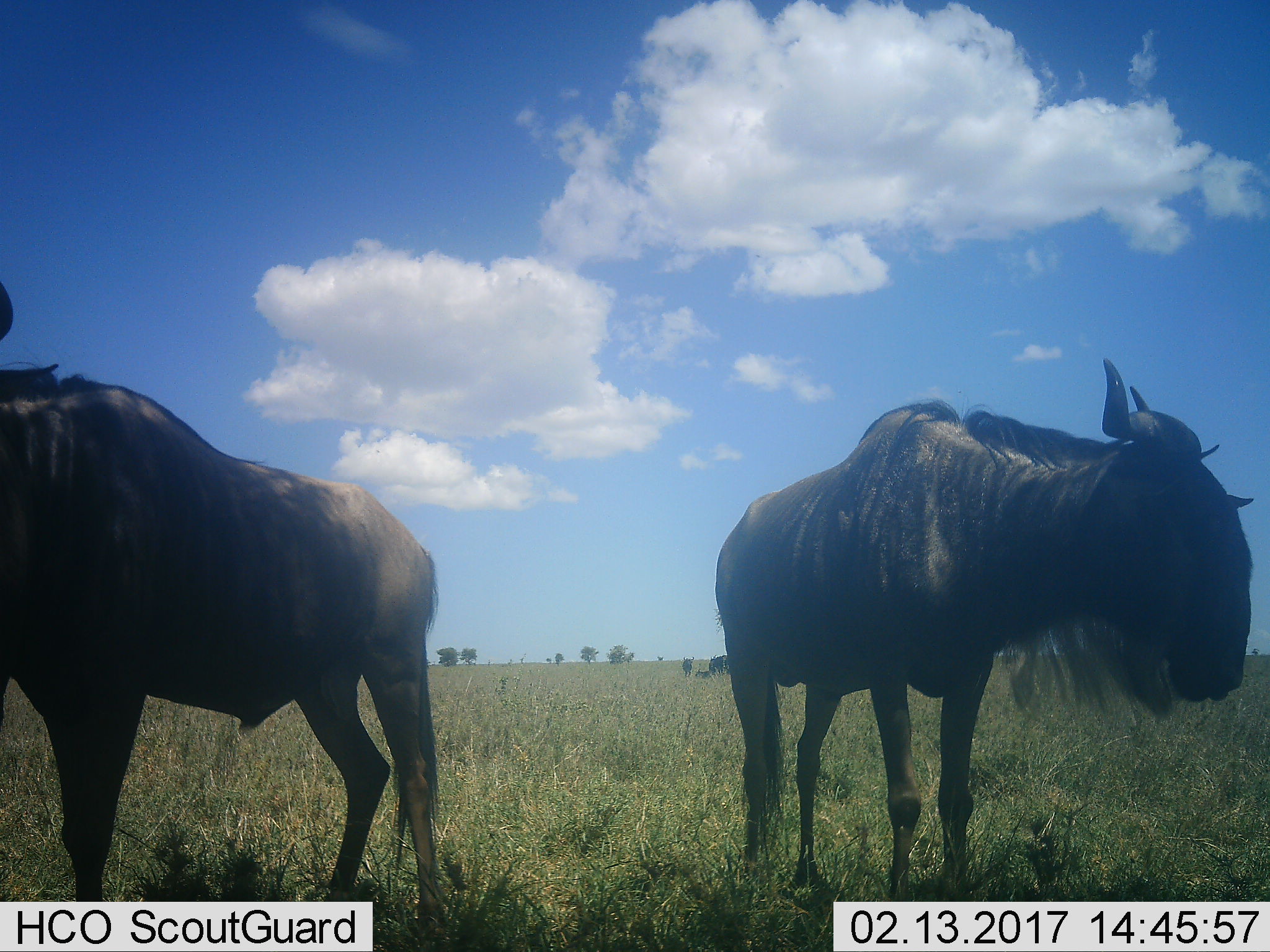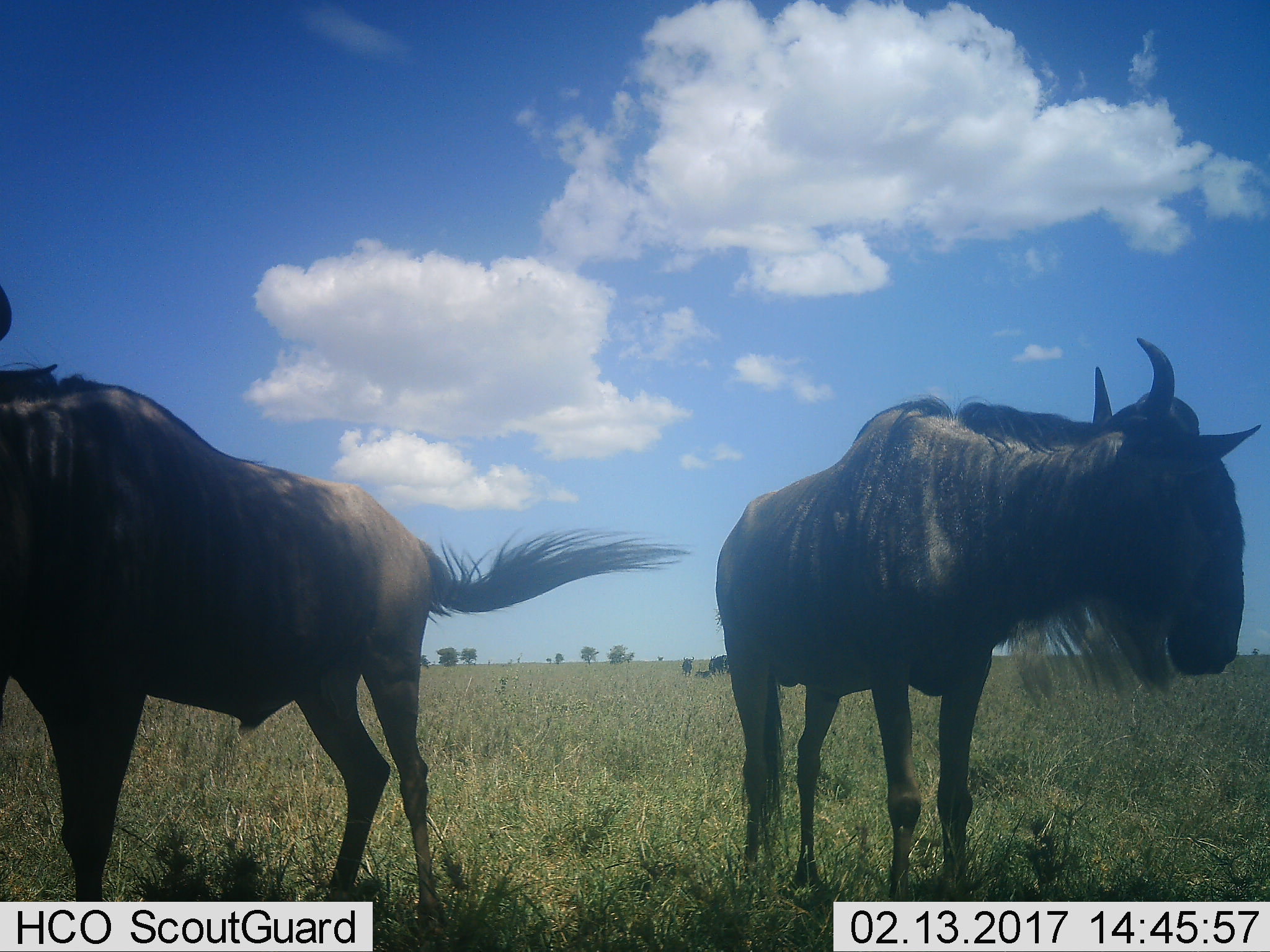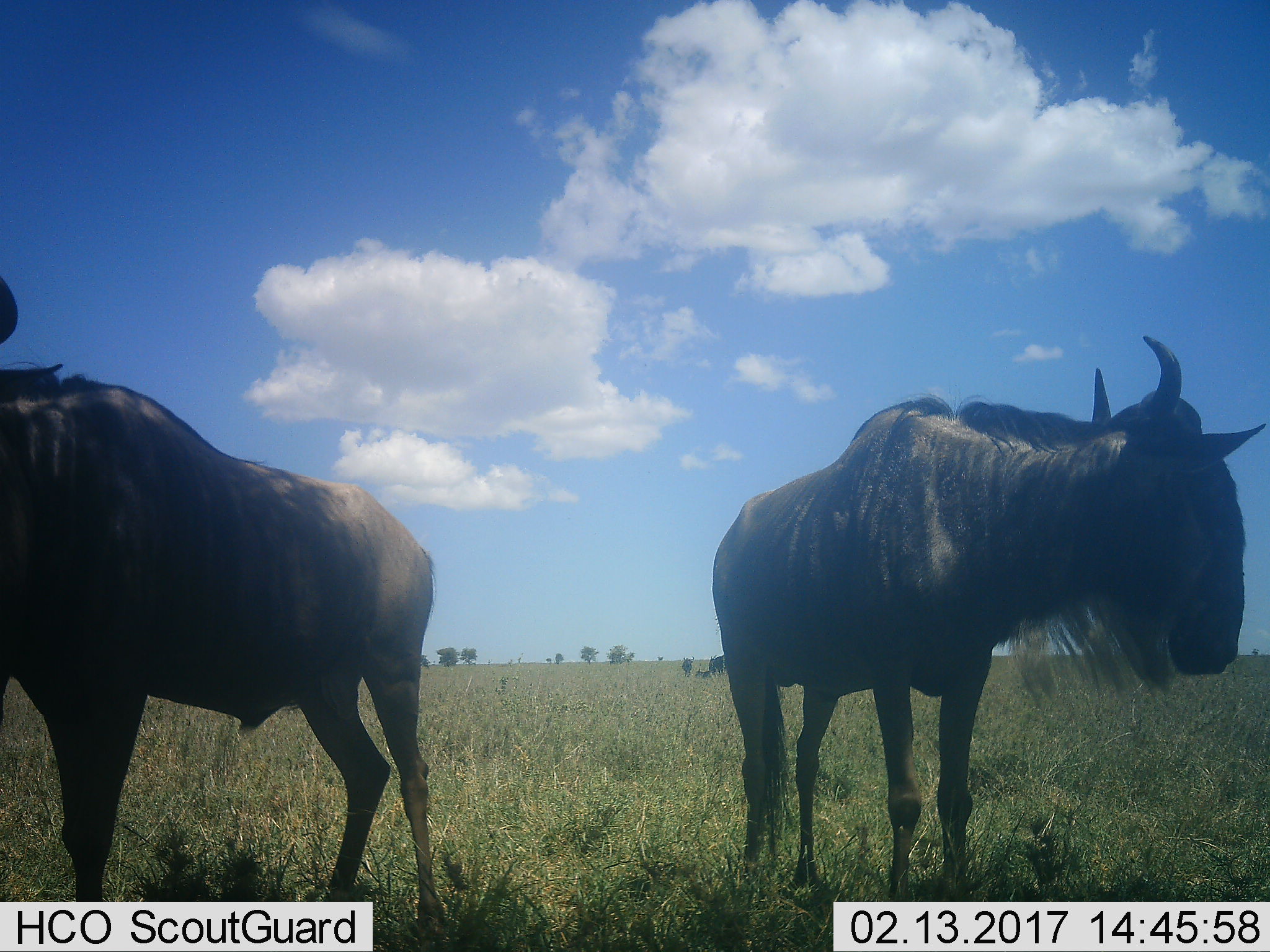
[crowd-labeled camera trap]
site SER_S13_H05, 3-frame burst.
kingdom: Animalia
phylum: Chordata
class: Mammalia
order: Artiodactyla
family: Bovidae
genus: Connochaetes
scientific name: Connochaetes taurinus taurinus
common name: blue wildebeest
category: wildebeestblue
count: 2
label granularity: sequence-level